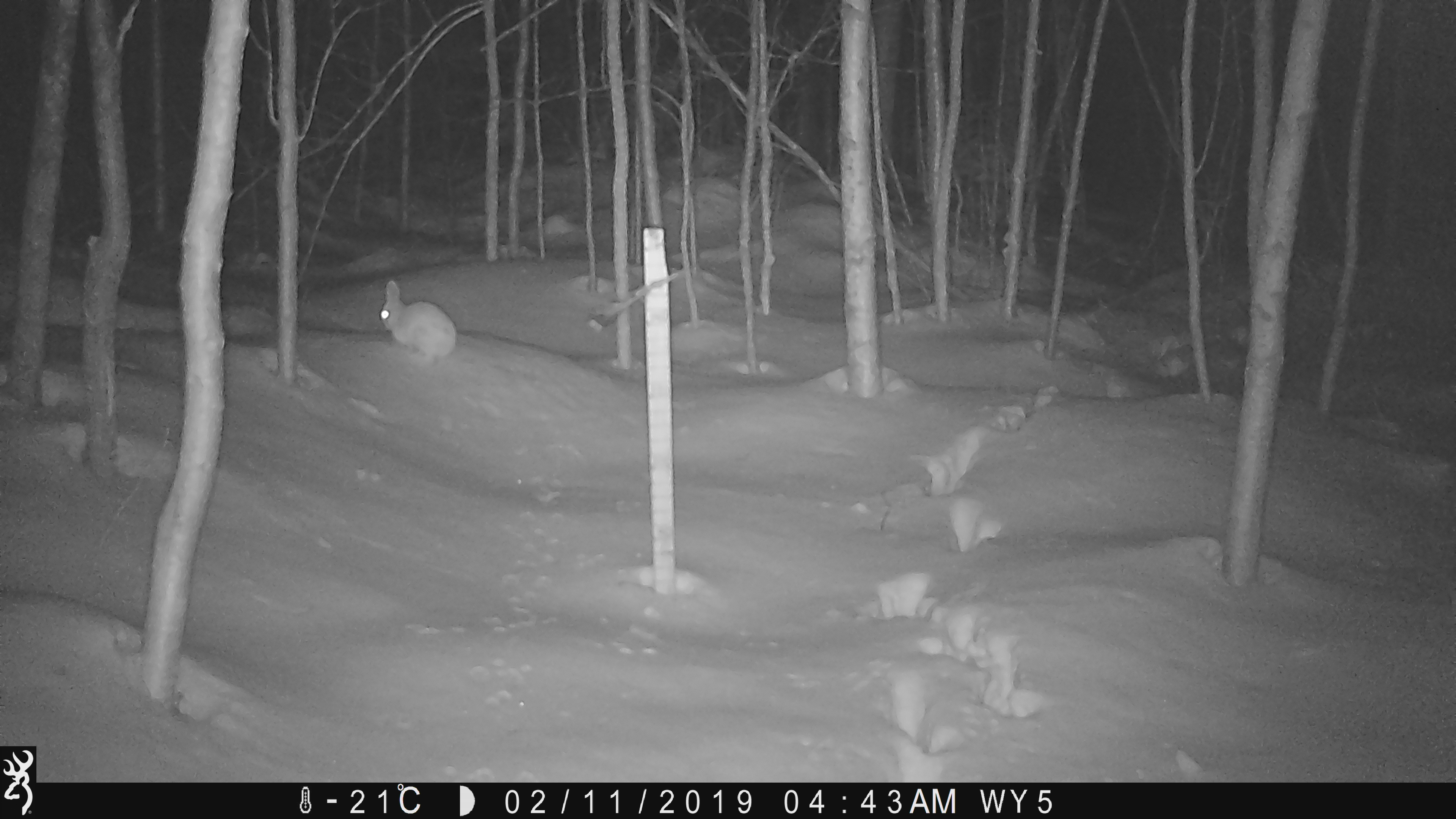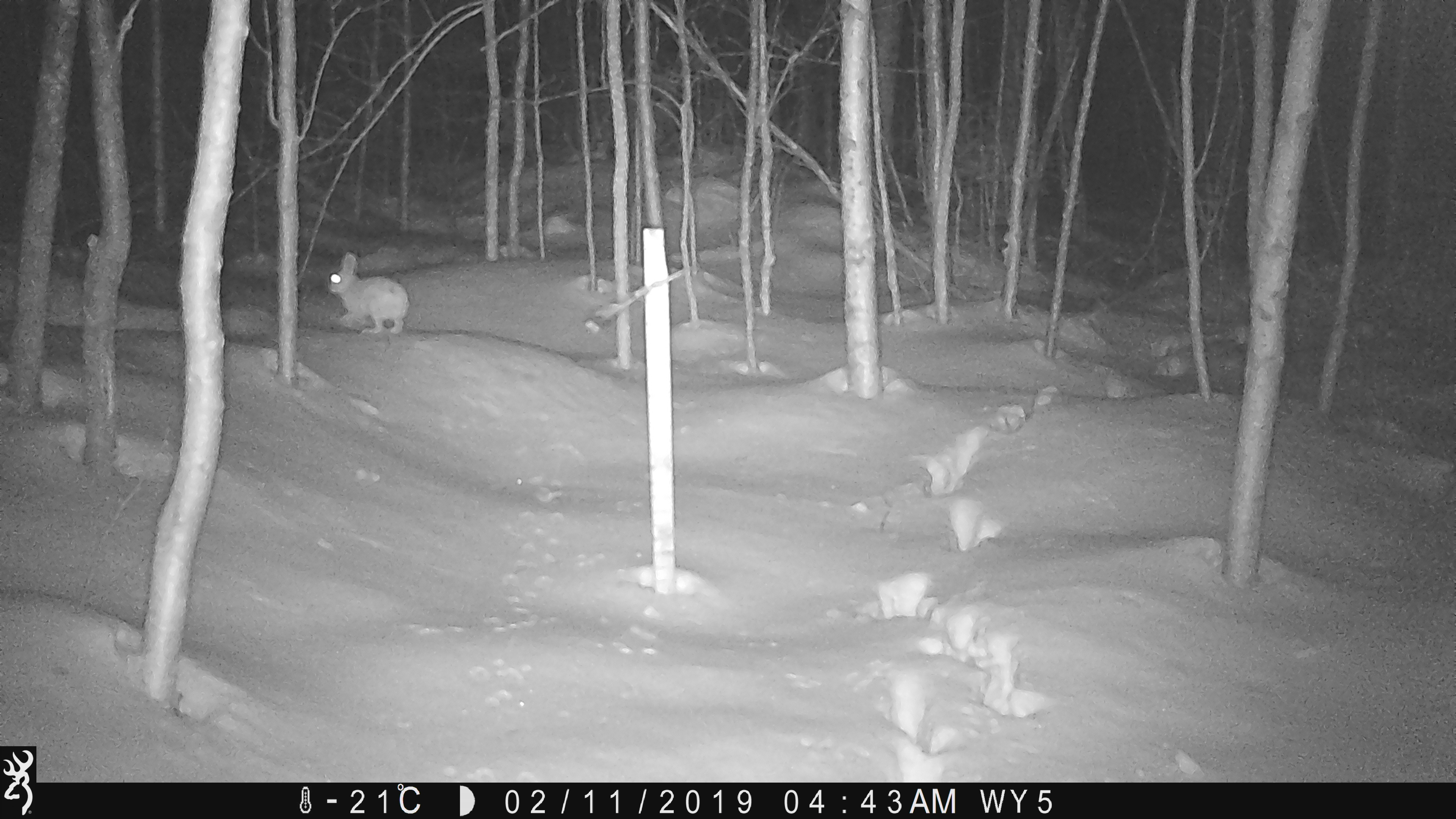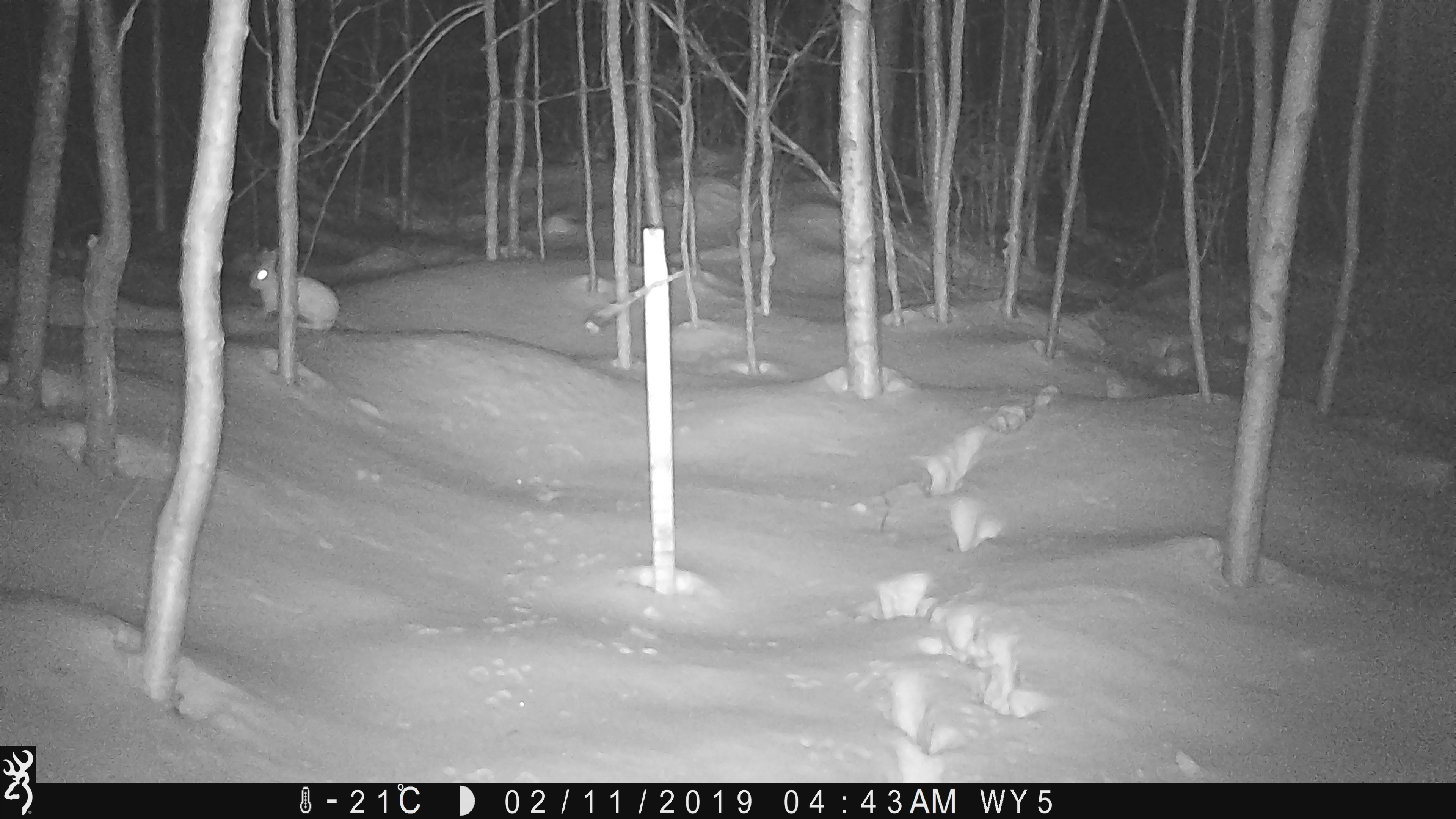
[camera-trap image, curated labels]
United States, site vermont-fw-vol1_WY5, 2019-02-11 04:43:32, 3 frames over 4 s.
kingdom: Animalia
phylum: Chordata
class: Mammalia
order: Lagomorpha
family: Leporidae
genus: Lepus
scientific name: Lepus americanus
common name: snowshoe hare